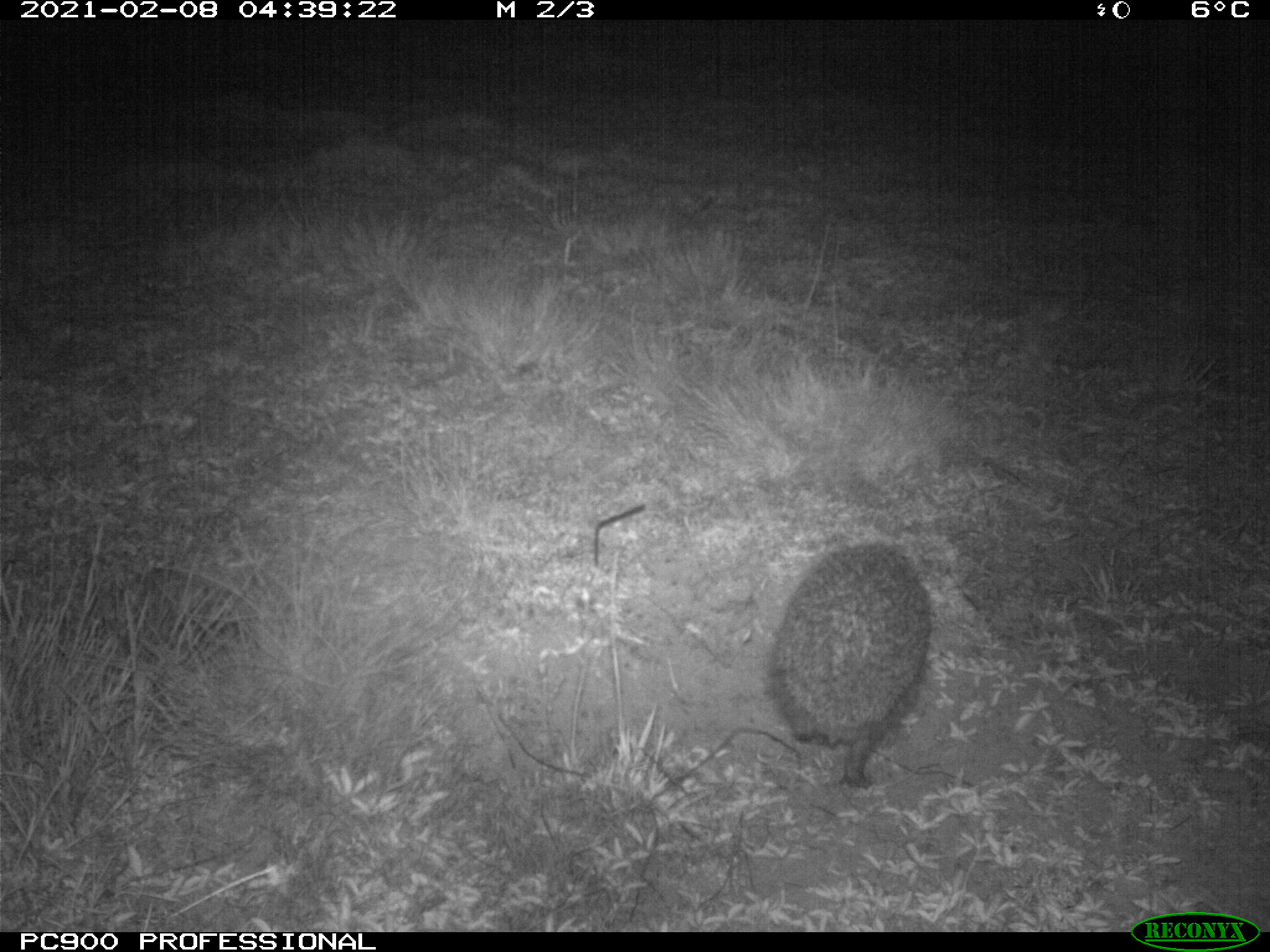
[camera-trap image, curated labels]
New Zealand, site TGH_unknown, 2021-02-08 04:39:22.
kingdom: Animalia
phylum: Chordata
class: Mammalia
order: Eulipotyphla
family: Erinaceidae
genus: Erinaceus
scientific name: Erinaceus europaeus europaeus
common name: european hedgehog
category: hedgehog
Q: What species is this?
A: Hedgehog (european hedgehog) (Erinaceus europaeus europaeus).